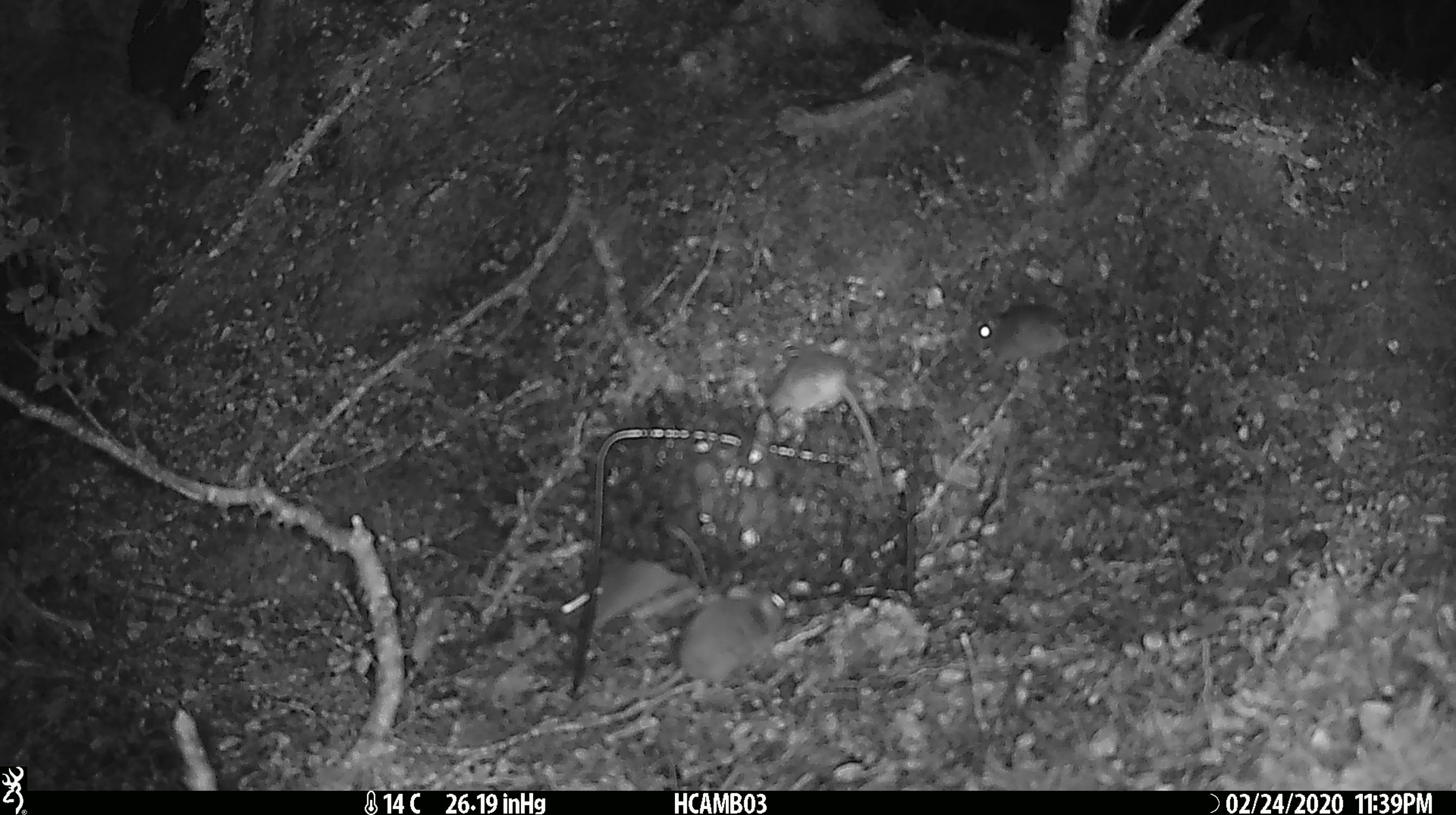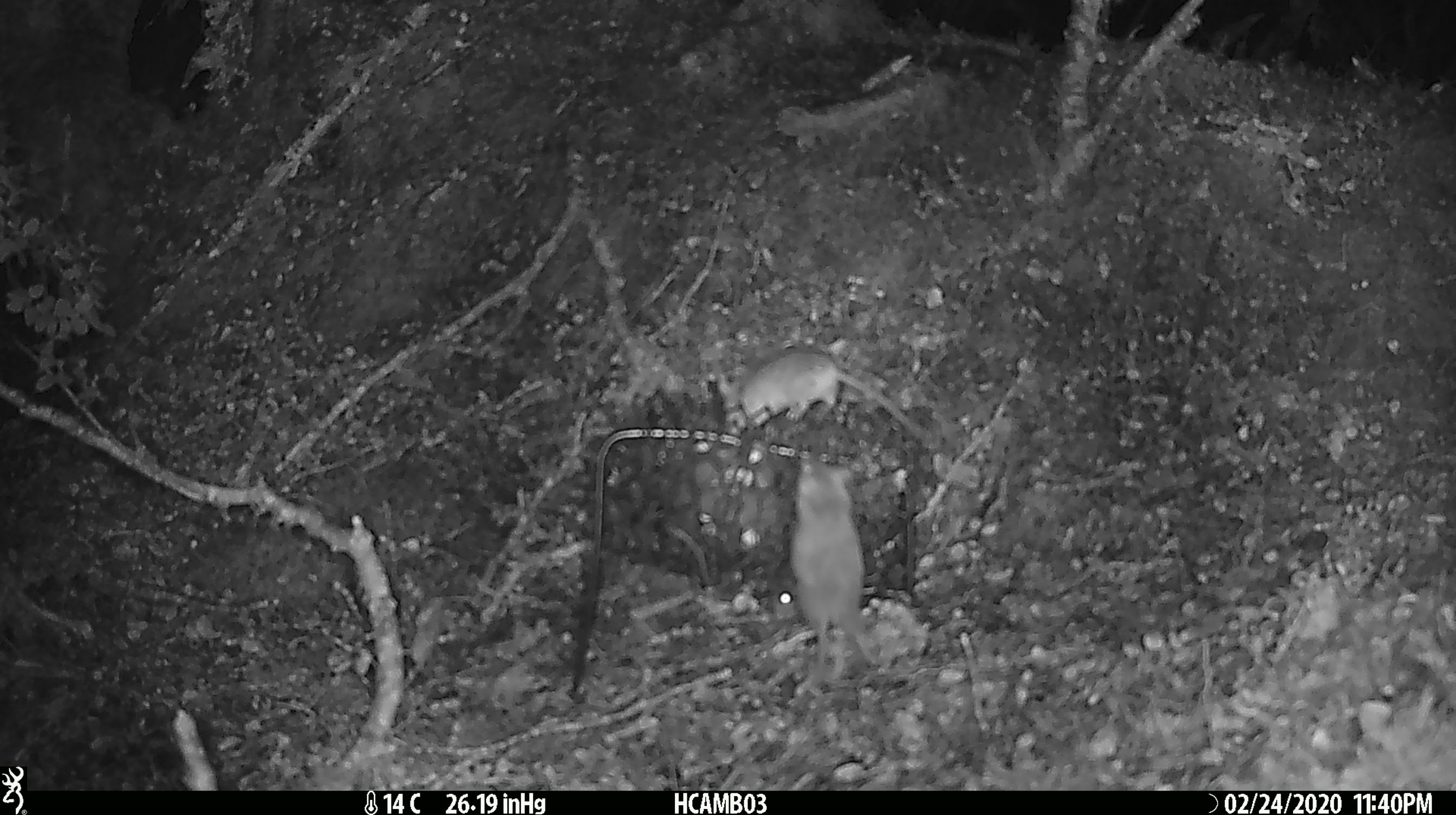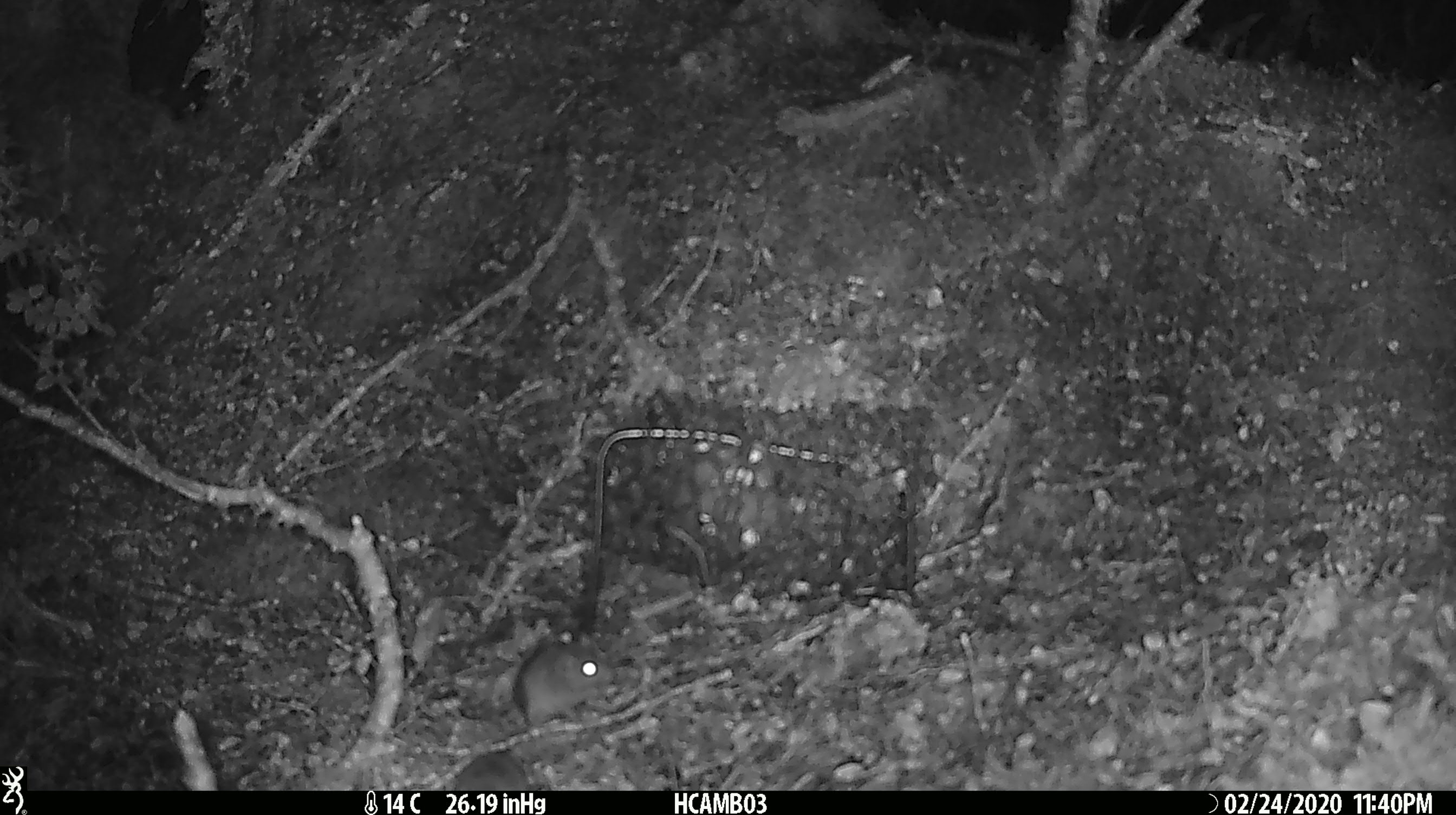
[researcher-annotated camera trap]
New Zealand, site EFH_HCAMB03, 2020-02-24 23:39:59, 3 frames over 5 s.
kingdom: Animalia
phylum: Chordata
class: Mammalia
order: Rodentia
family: Muridae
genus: Mus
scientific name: Mus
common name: mouse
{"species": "mouse (Mus)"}